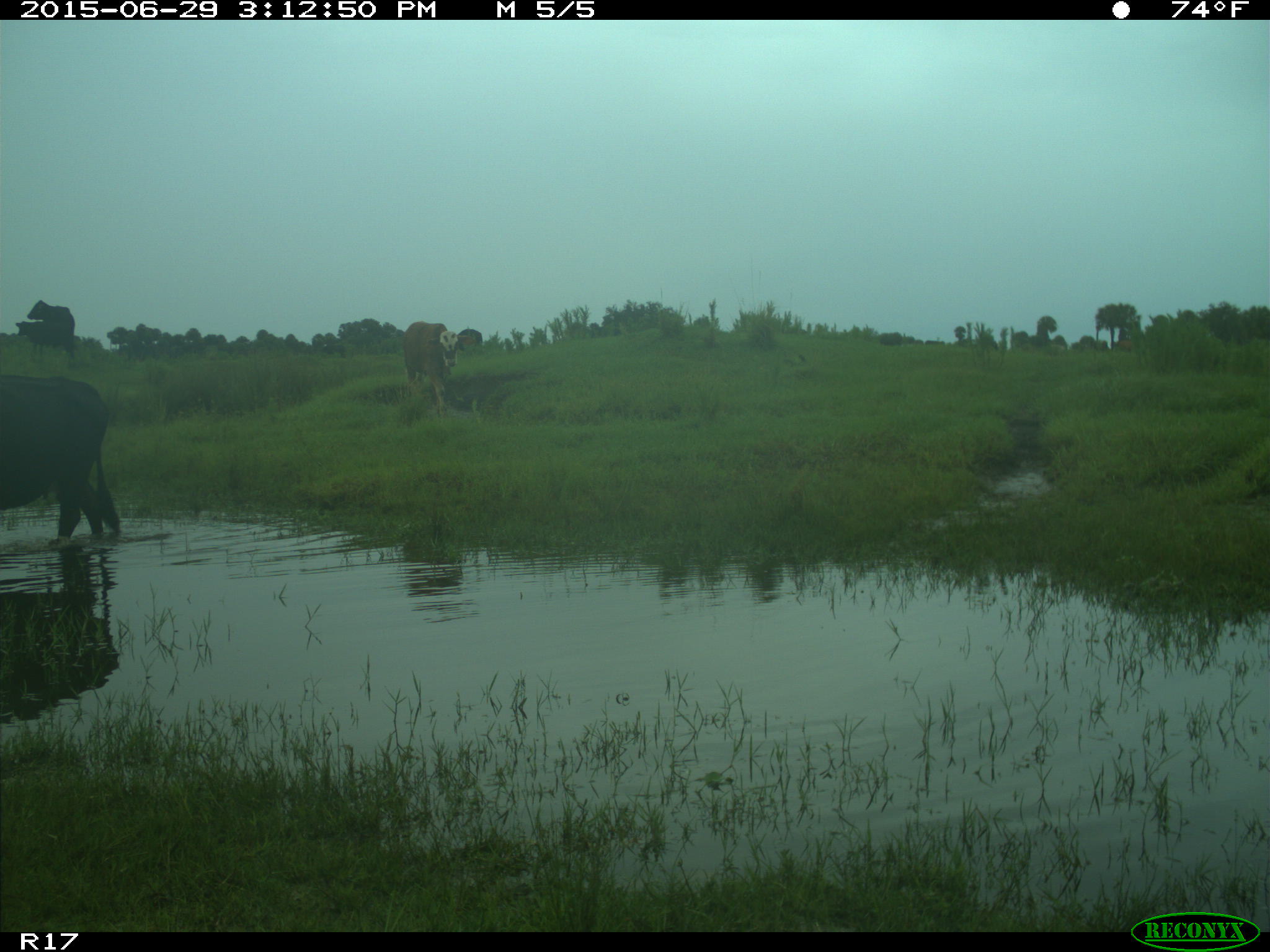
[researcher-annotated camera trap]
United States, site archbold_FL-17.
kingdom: Animalia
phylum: Chordata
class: Mammalia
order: Artiodactyla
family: Bovidae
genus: Bos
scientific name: Bos taurus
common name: domestic cow